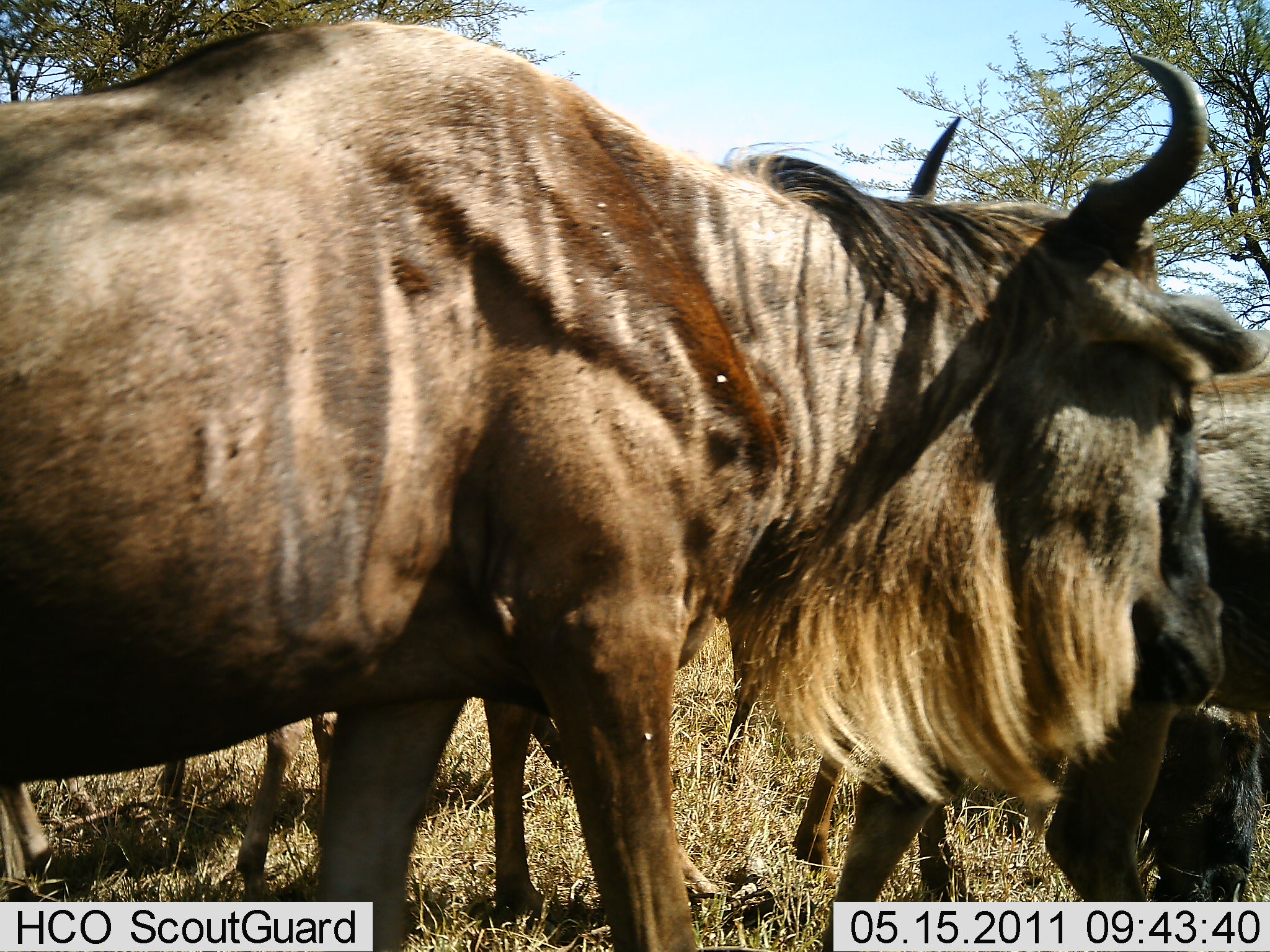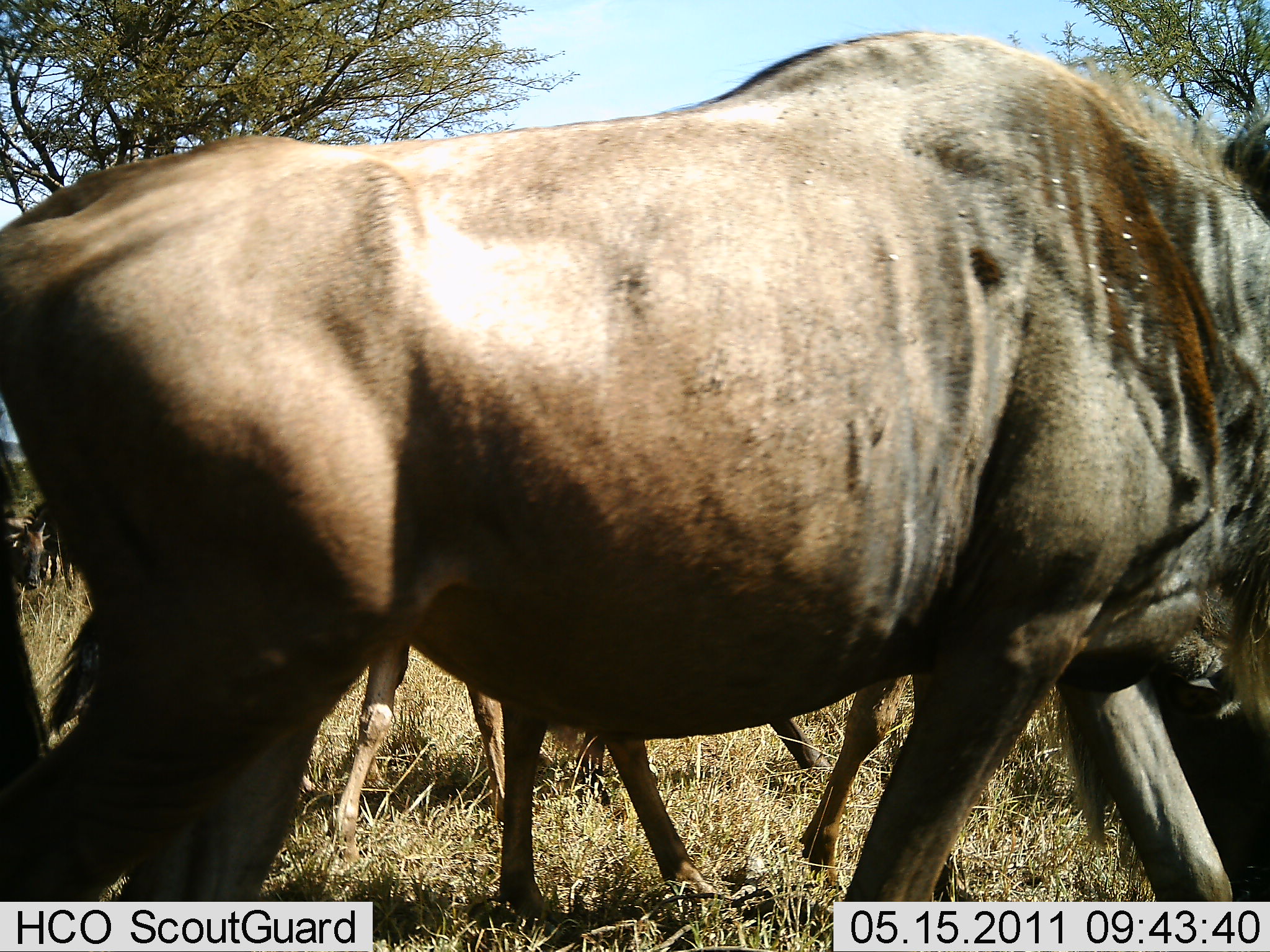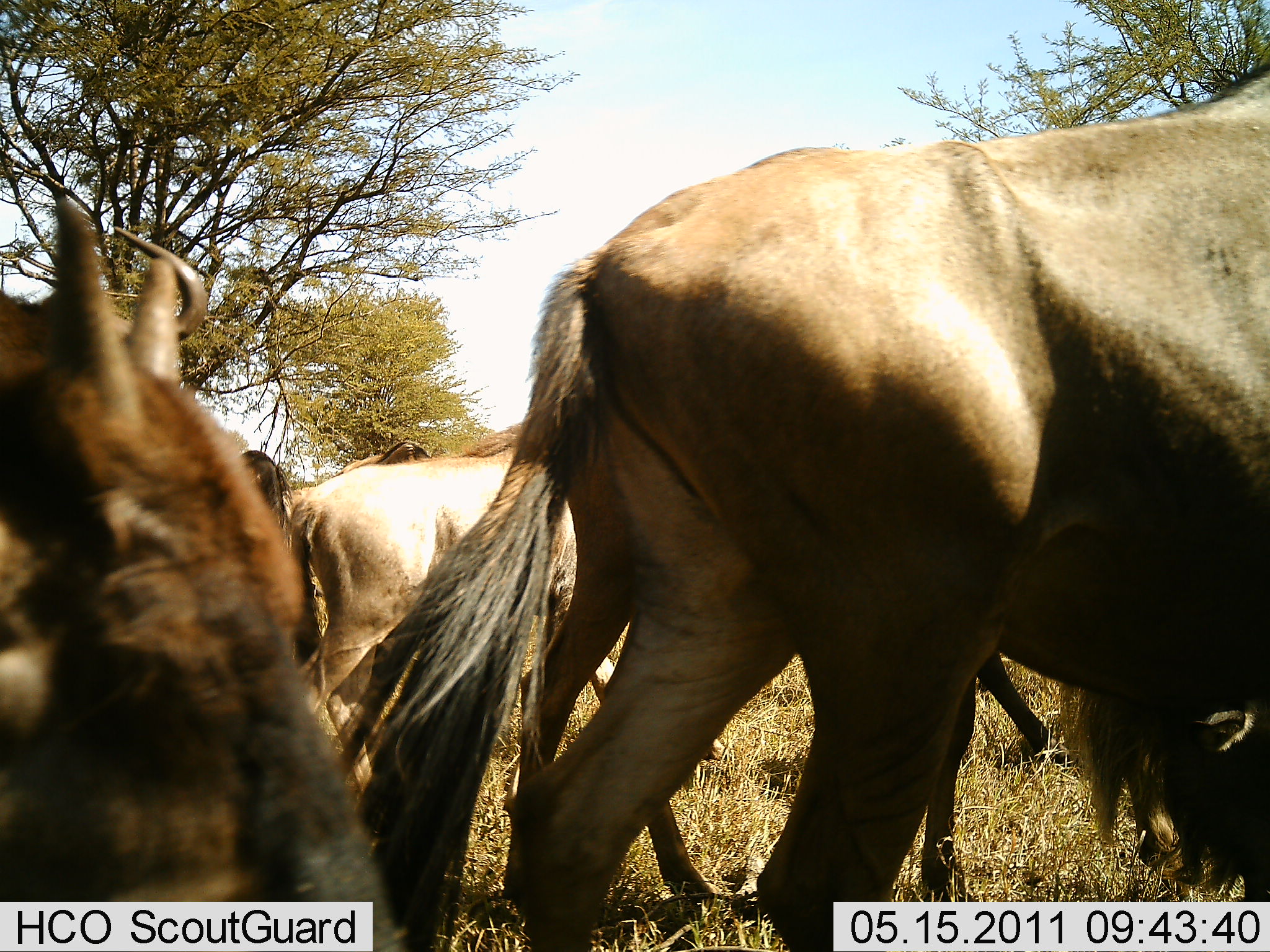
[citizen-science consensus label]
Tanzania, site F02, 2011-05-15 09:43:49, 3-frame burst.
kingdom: Animalia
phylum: Chordata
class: Mammalia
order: Artiodactyla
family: Bovidae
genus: Connochaetes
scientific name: Connochaetes taurinus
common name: blue wildebeest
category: wildebeest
Wildebeest (blue wildebeest) (Connochaetes taurinus), count 4. Behavior (volunteer vote fractions): standing 17%, resting 0%, moving 100%, interacting 0%. Young present (vote fraction): 8%. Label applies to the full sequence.